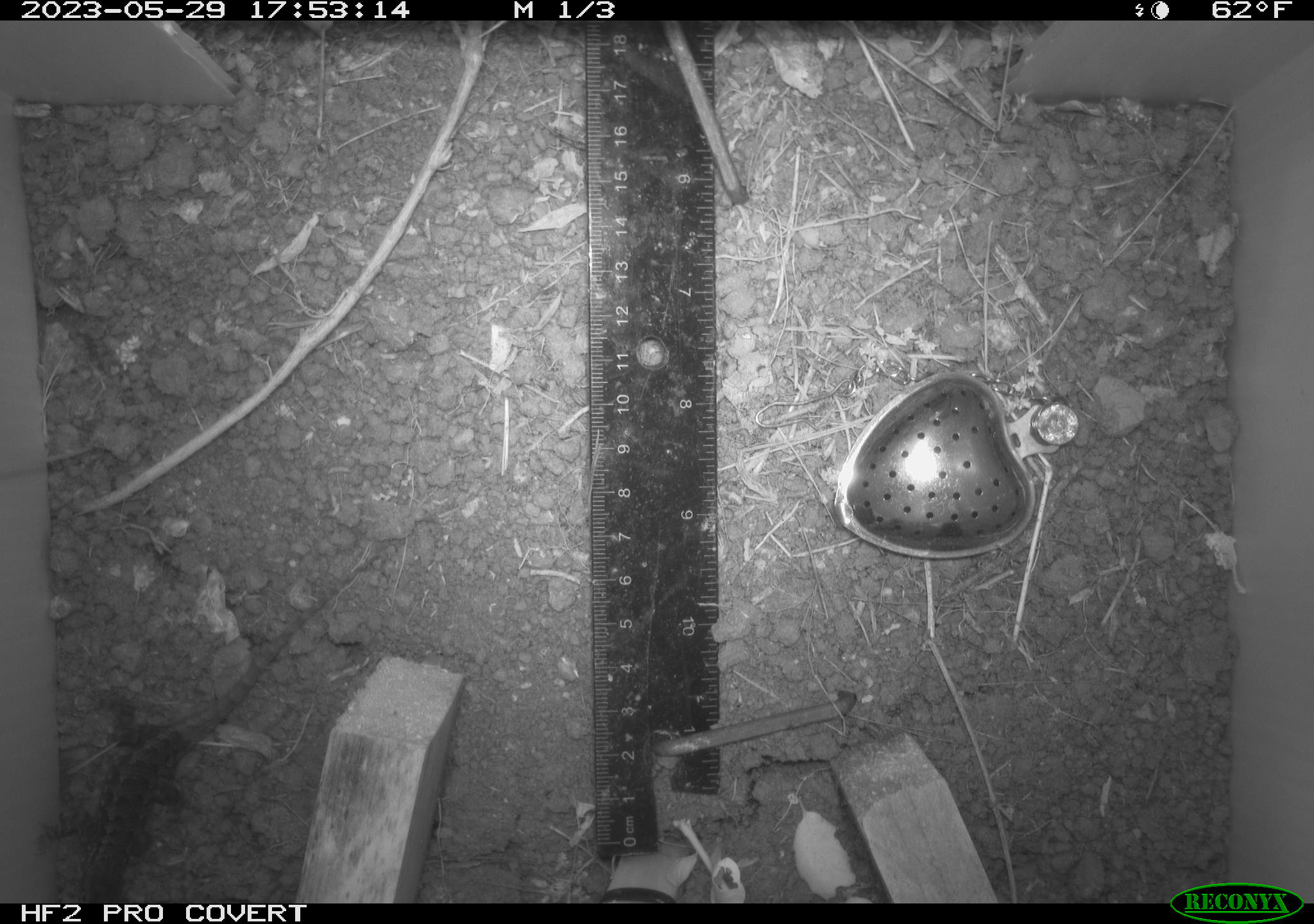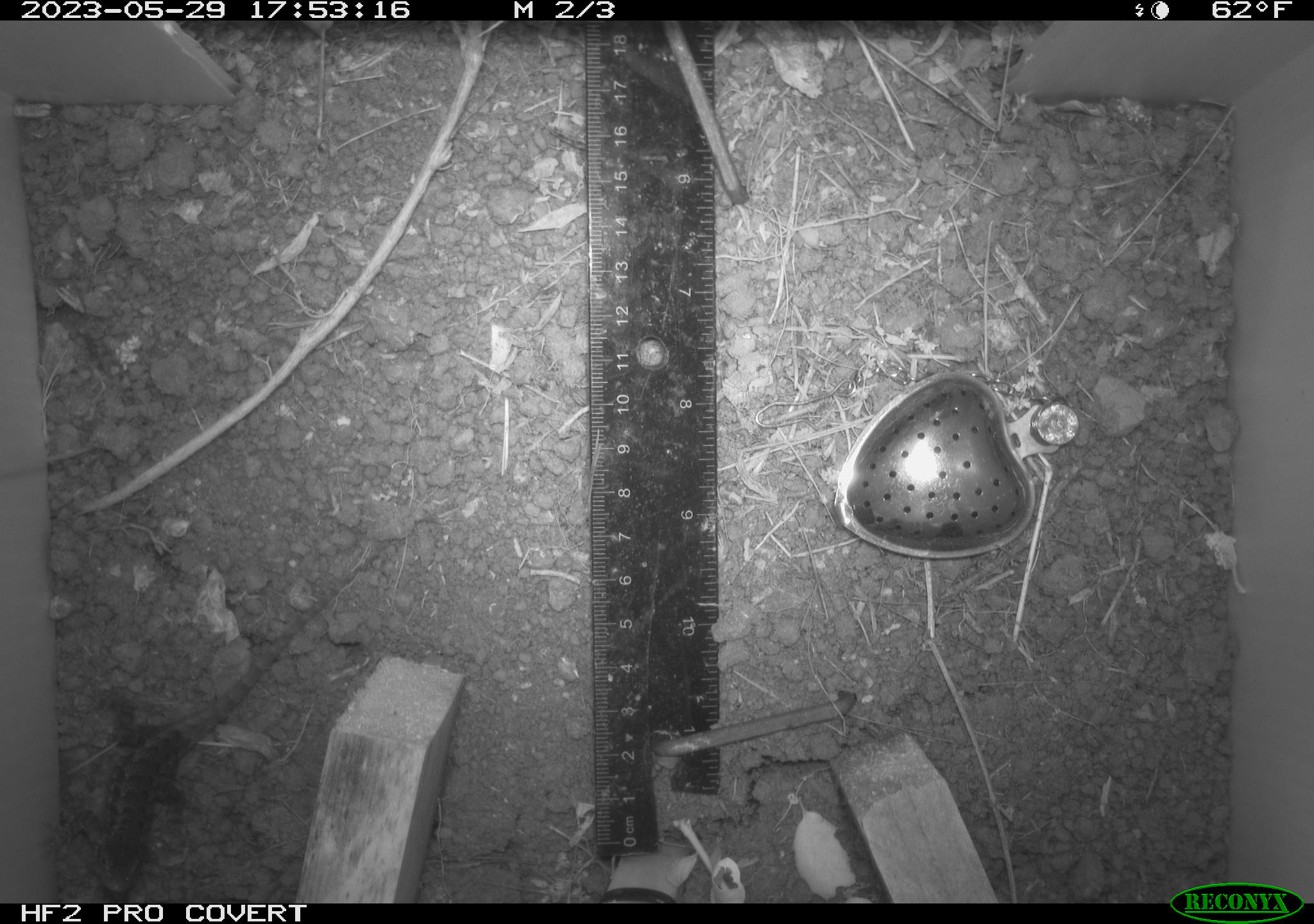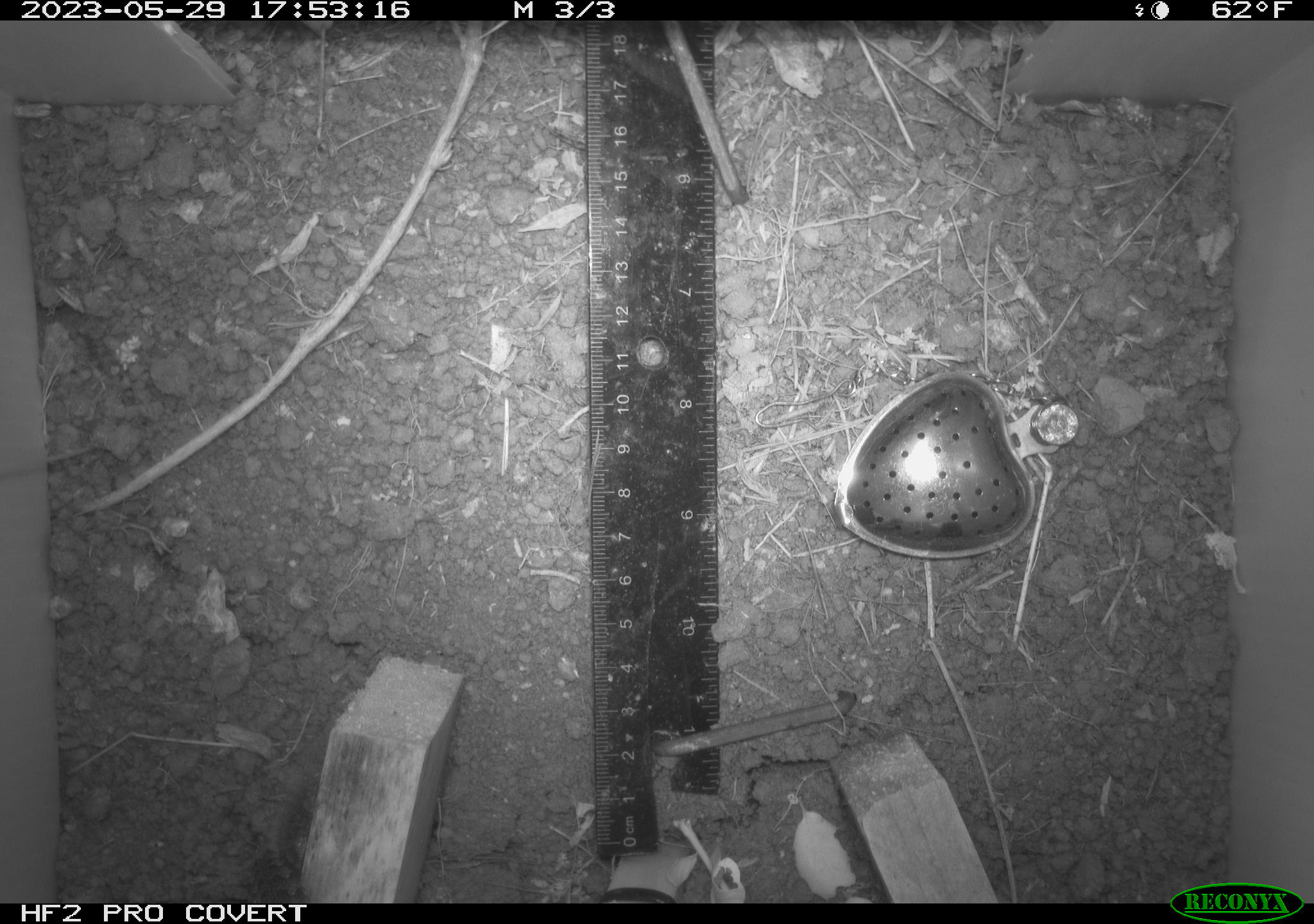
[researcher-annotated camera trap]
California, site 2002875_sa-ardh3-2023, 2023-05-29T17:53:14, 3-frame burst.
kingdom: Animalia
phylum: Chordata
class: Reptilia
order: Squamata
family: Phrynosomatidae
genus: Sceloporus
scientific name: Sceloporus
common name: spiny lizards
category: sceloporus species